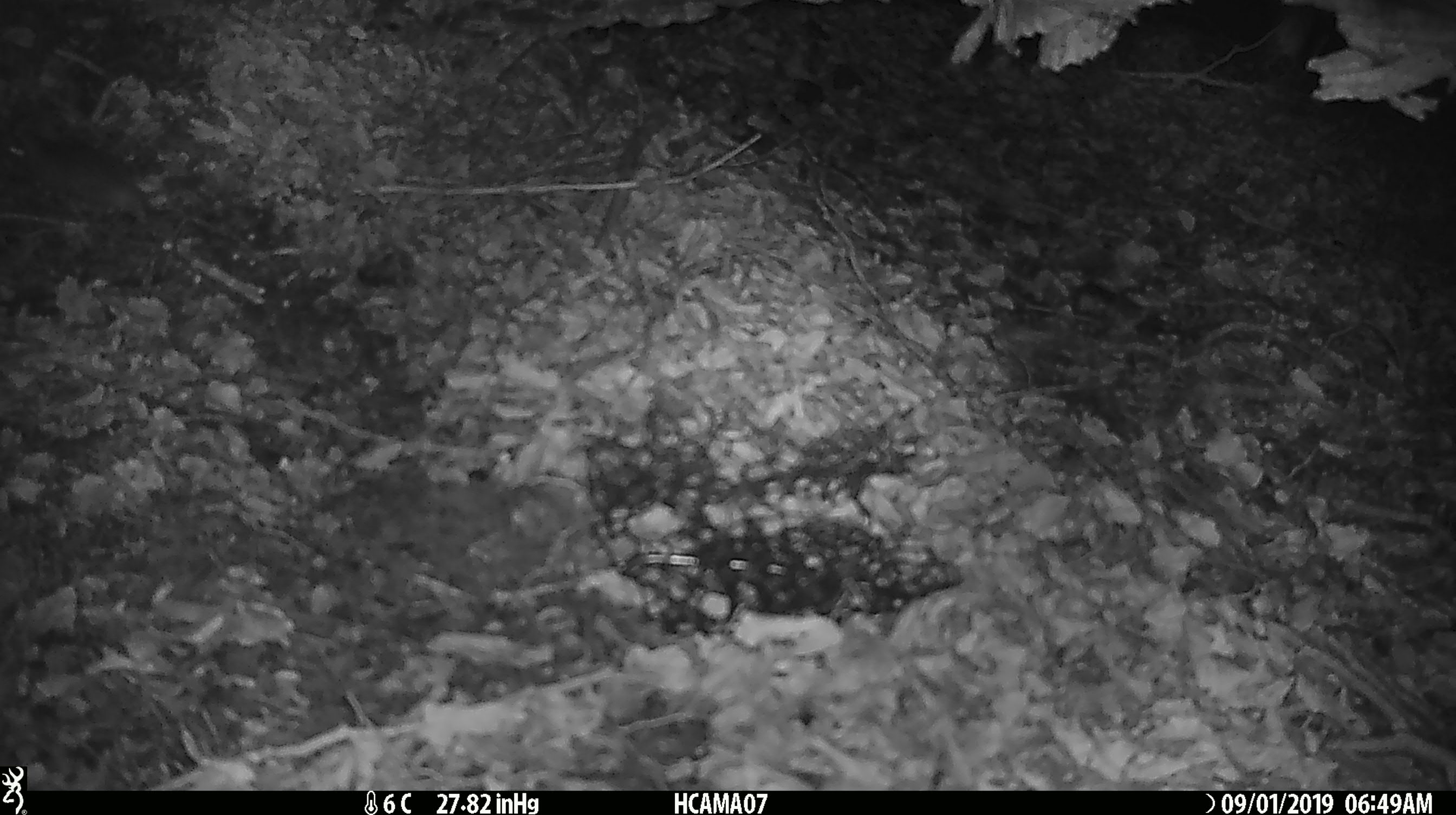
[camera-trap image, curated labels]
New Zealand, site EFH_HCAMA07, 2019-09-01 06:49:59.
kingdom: Animalia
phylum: Chordata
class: Mammalia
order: Rodentia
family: Muridae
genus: Mus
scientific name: Mus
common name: mouse